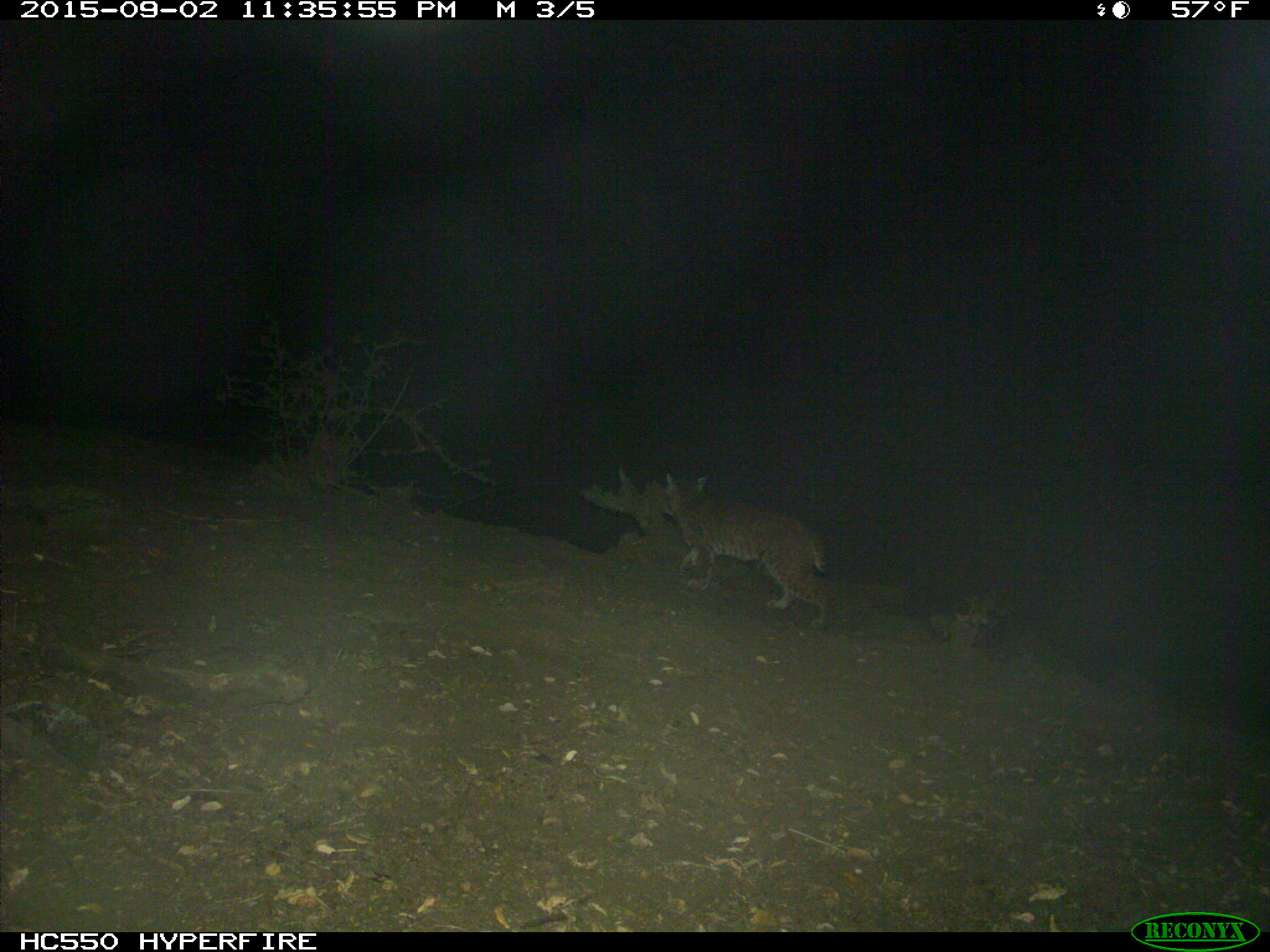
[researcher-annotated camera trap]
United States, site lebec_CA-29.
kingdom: Animalia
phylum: Chordata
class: Mammalia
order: Carnivora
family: Felidae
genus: Lynx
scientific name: Lynx rufus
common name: bobcat